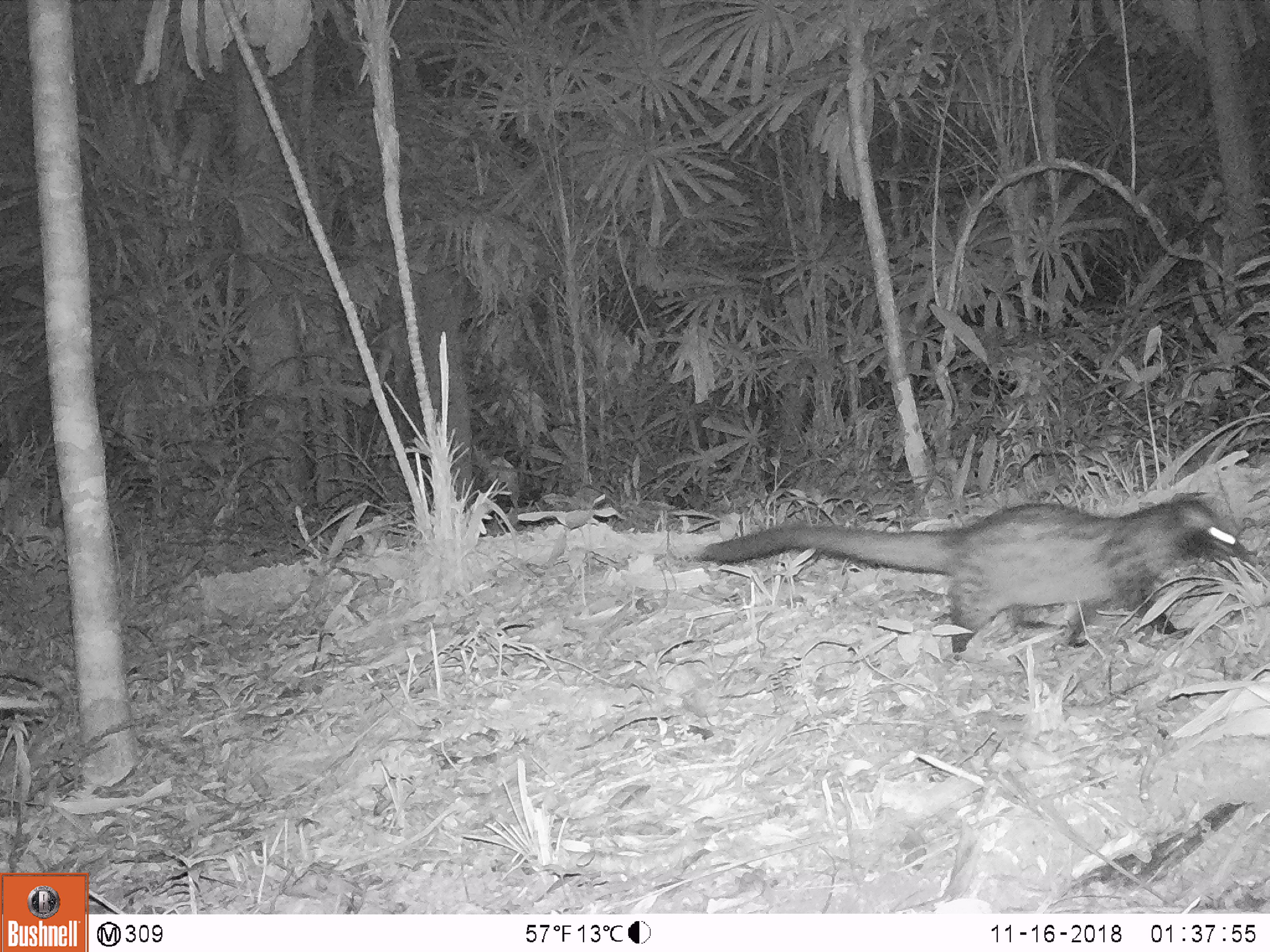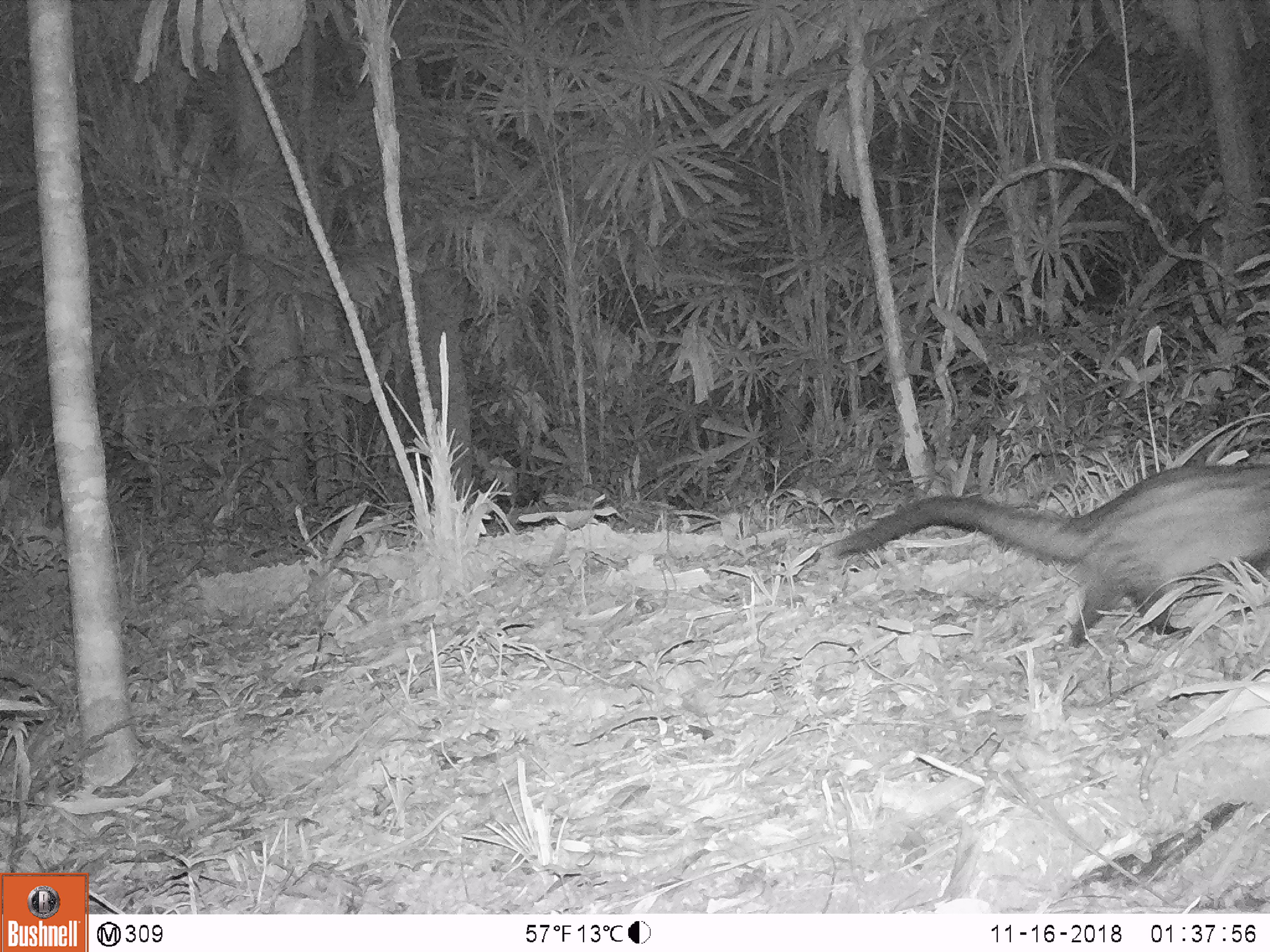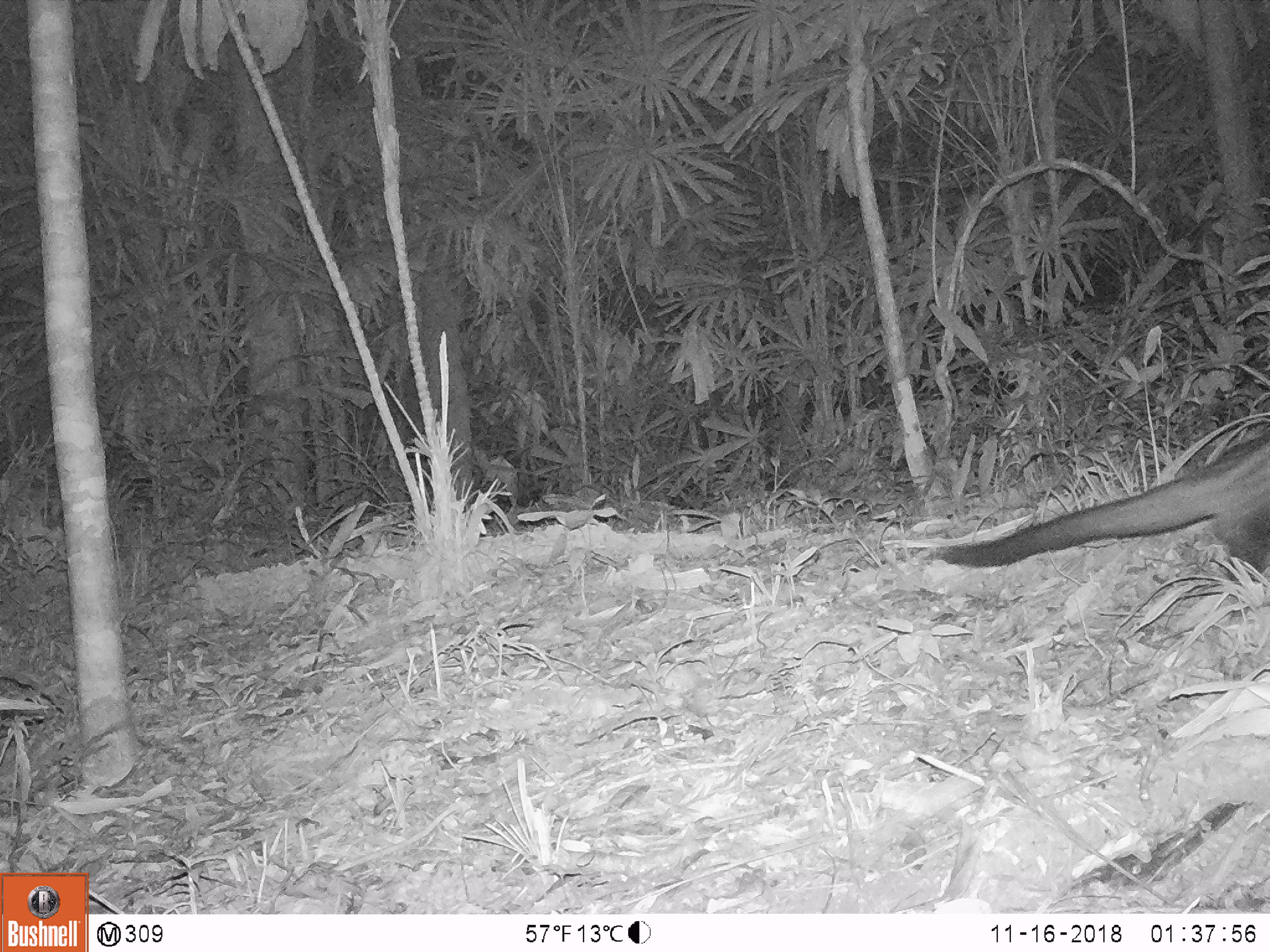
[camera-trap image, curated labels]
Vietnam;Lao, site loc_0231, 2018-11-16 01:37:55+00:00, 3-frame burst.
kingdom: Animalia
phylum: Chordata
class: Mammalia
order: Carnivora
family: Viverridae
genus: Paradoxurus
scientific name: Paradoxurus hermaphroditus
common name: common palm civet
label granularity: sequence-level